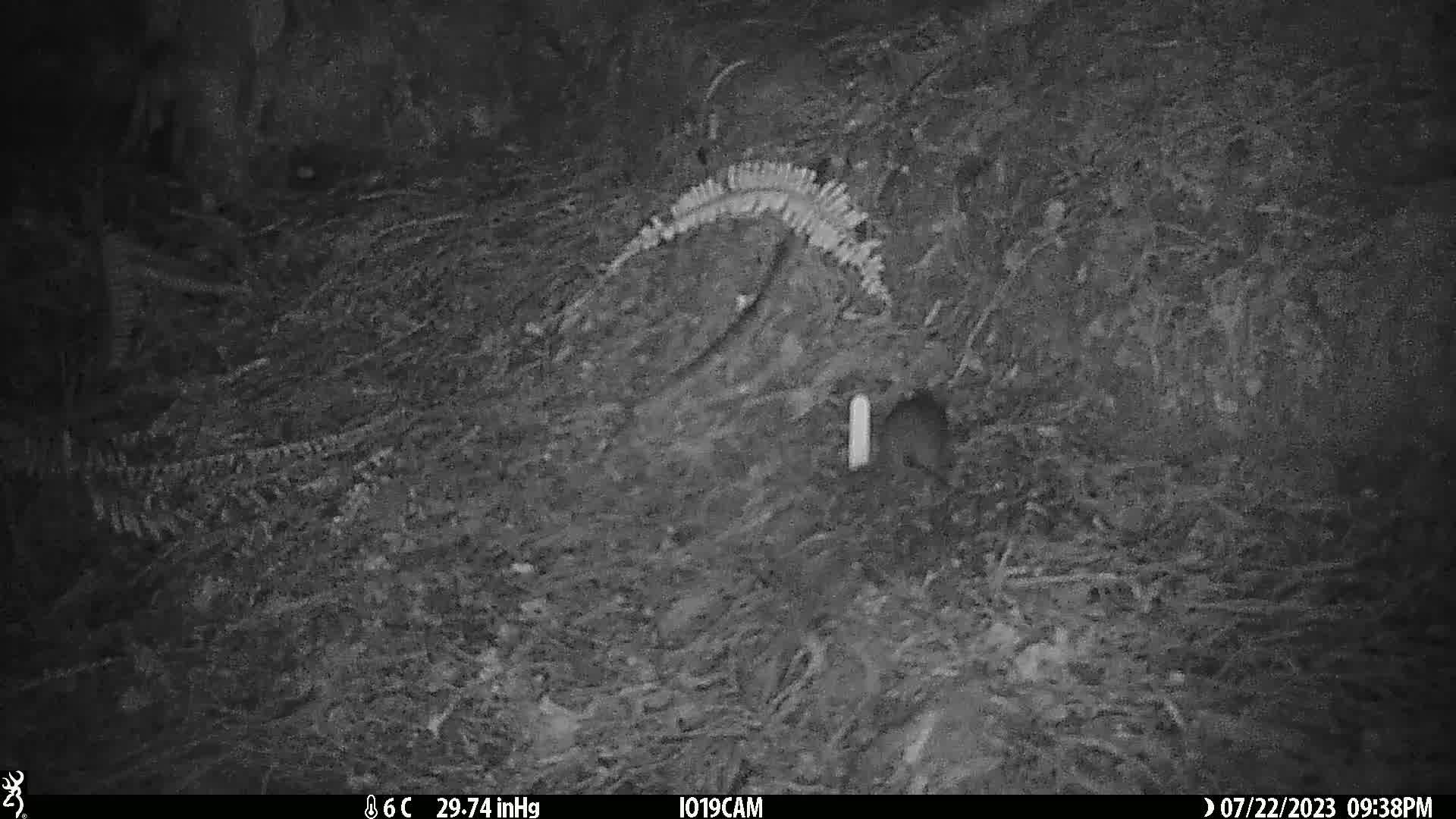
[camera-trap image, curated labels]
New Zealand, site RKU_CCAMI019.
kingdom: Animalia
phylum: Chordata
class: Mammalia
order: Rodentia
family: Muridae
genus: Rattus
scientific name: Rattus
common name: rat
Rat (Rattus).